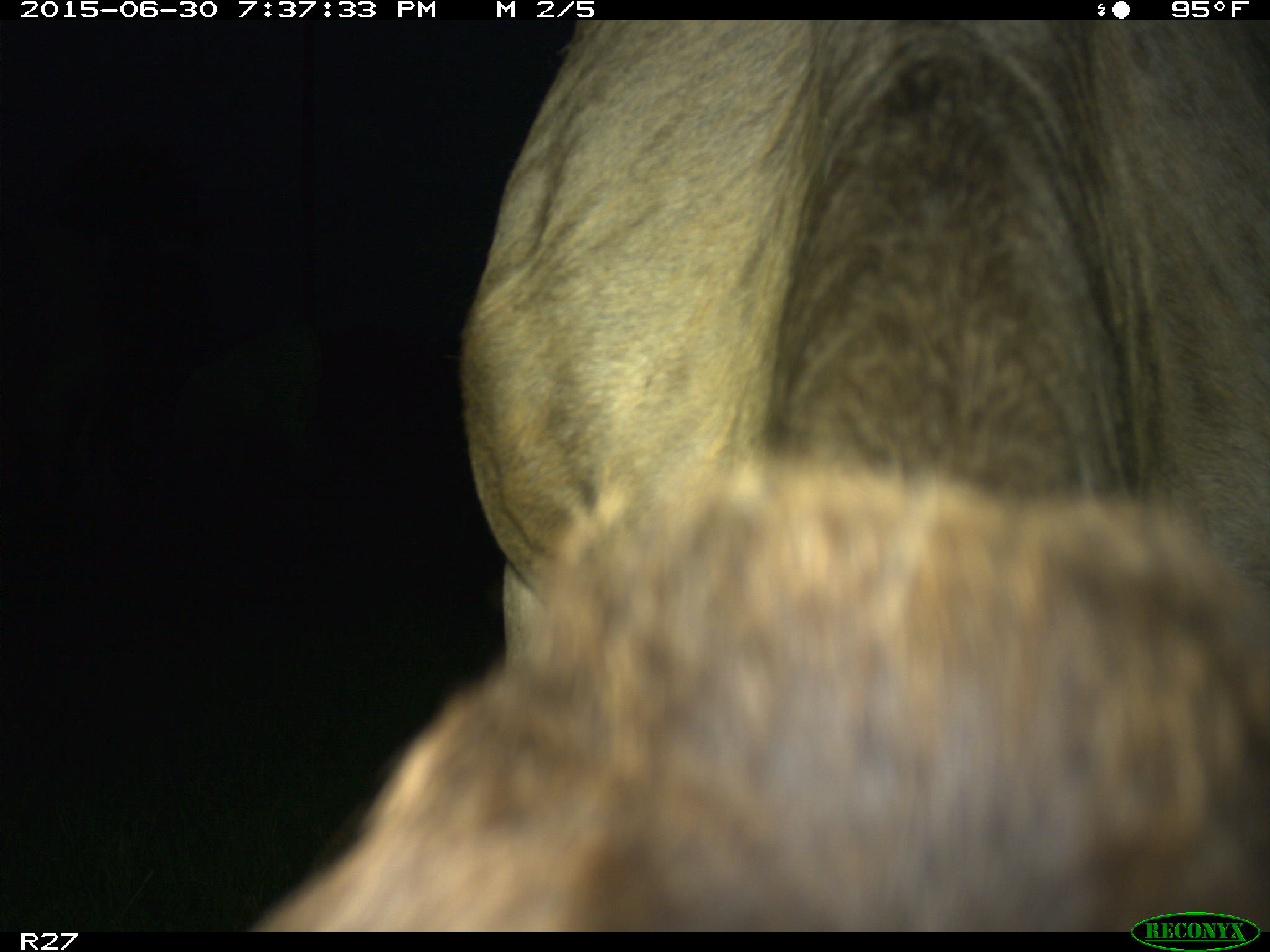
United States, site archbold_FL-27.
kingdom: Animalia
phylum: Chordata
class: Mammalia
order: Artiodactyla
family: Bovidae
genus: Bos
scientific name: Bos taurus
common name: domestic cow